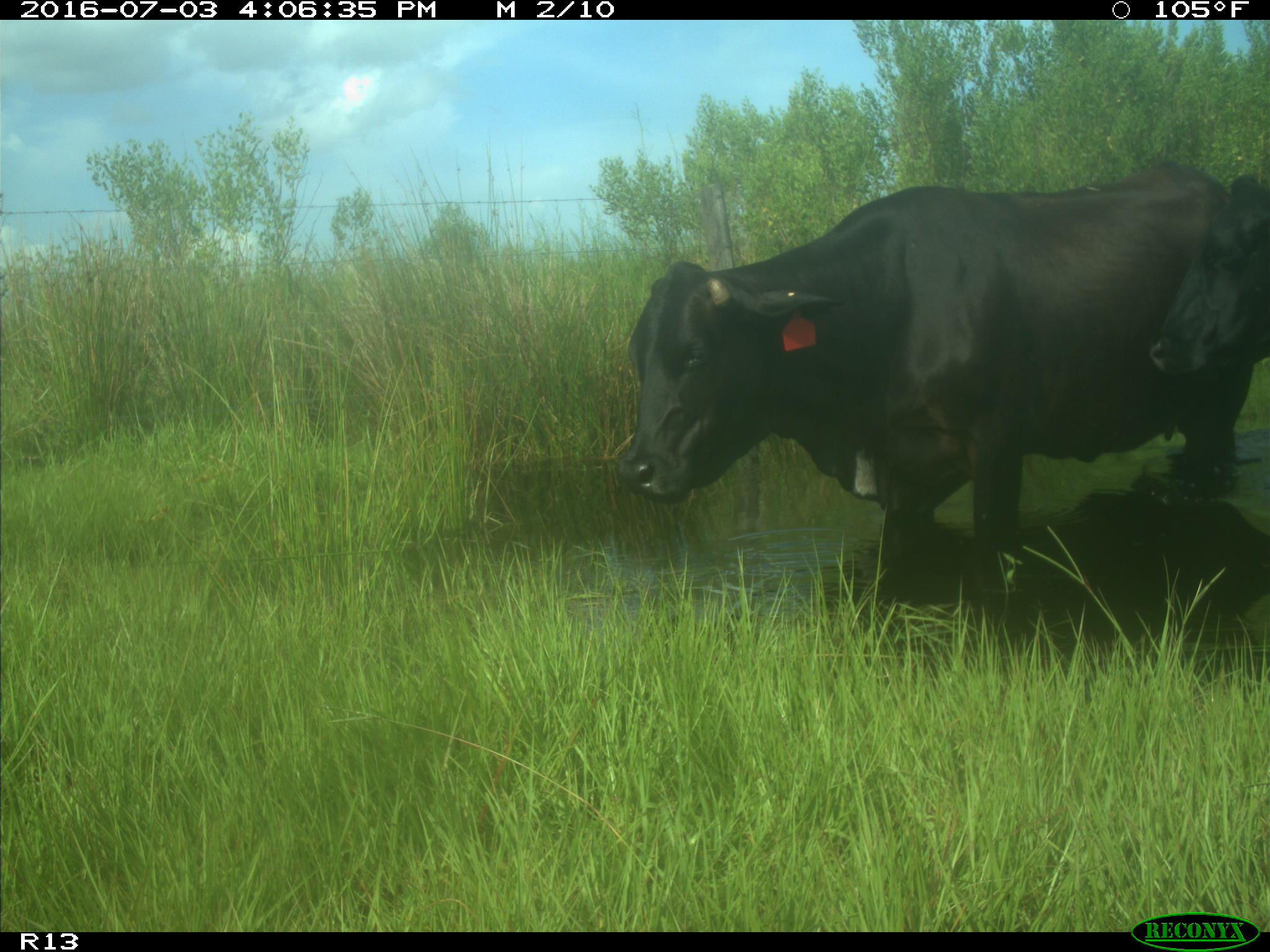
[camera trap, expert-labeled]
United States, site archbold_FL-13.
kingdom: Animalia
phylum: Chordata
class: Mammalia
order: Artiodactyla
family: Bovidae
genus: Bos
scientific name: Bos taurus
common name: domestic cow